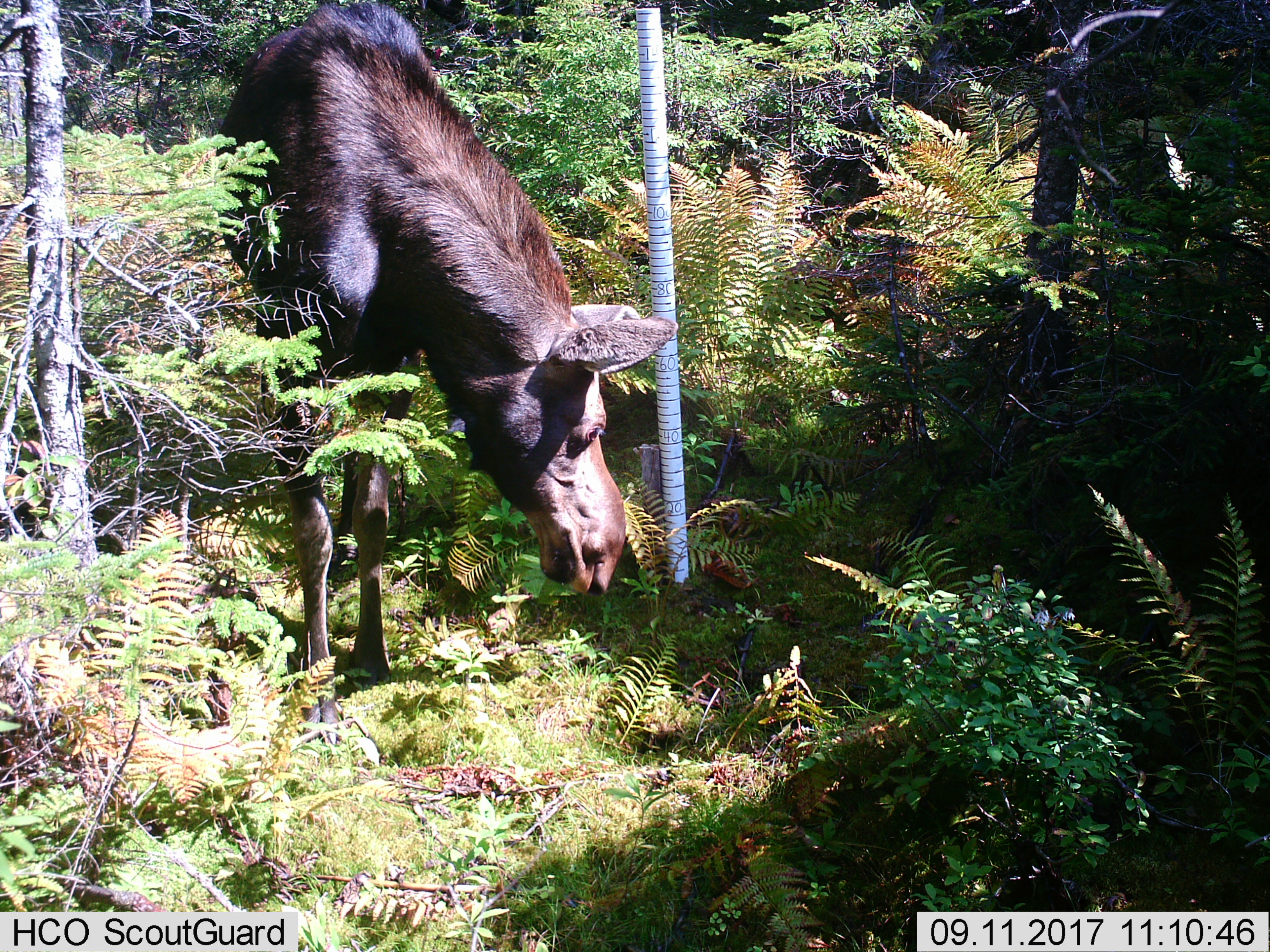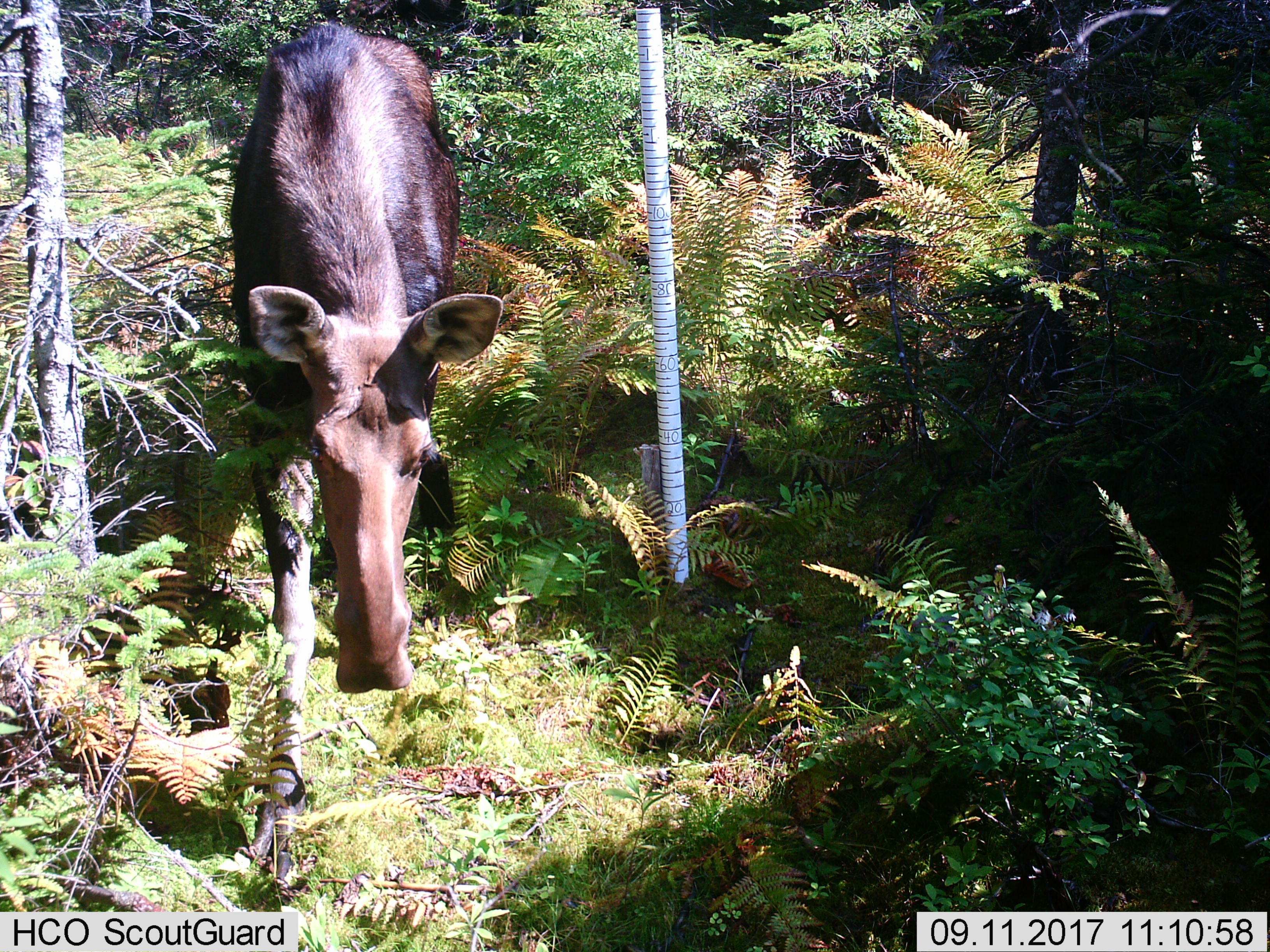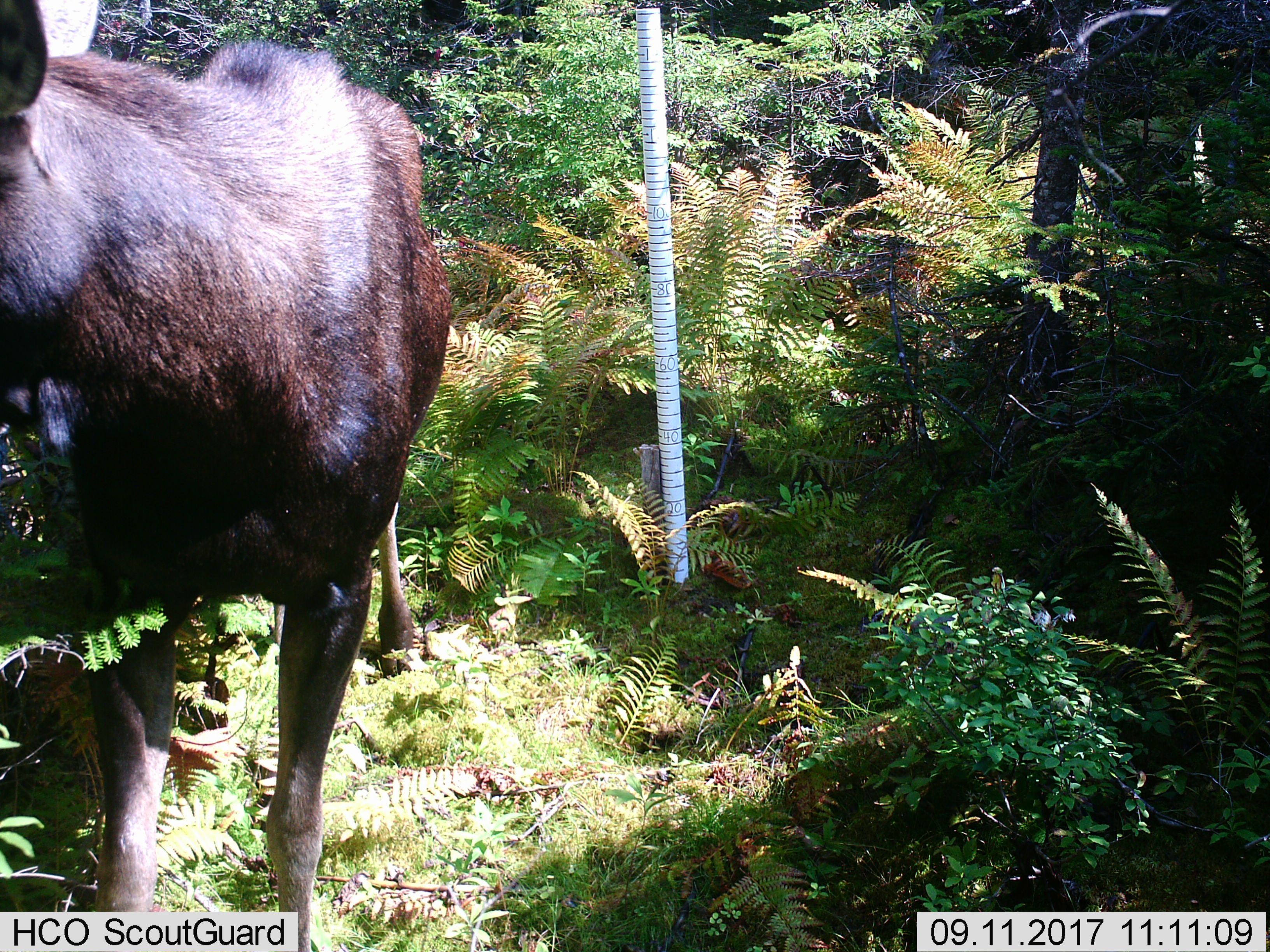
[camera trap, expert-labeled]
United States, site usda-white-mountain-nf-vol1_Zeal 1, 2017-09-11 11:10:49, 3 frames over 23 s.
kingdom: Animalia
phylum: Chordata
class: Mammalia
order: Artiodactyla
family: Cervidae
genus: Alces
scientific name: Alces alces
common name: moose